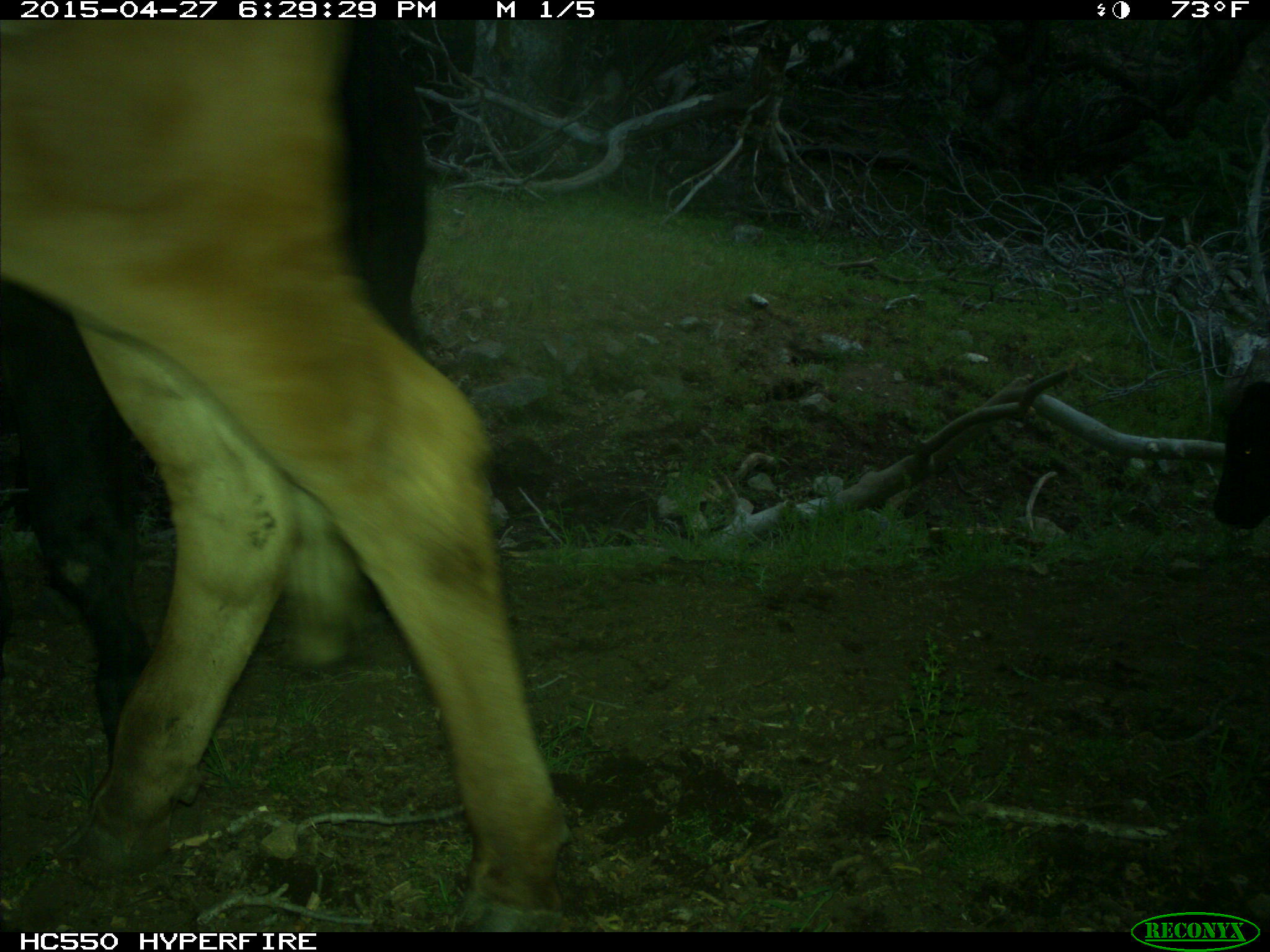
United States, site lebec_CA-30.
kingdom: Animalia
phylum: Chordata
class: Mammalia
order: Artiodactyla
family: Bovidae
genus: Bos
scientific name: Bos taurus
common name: domestic cow